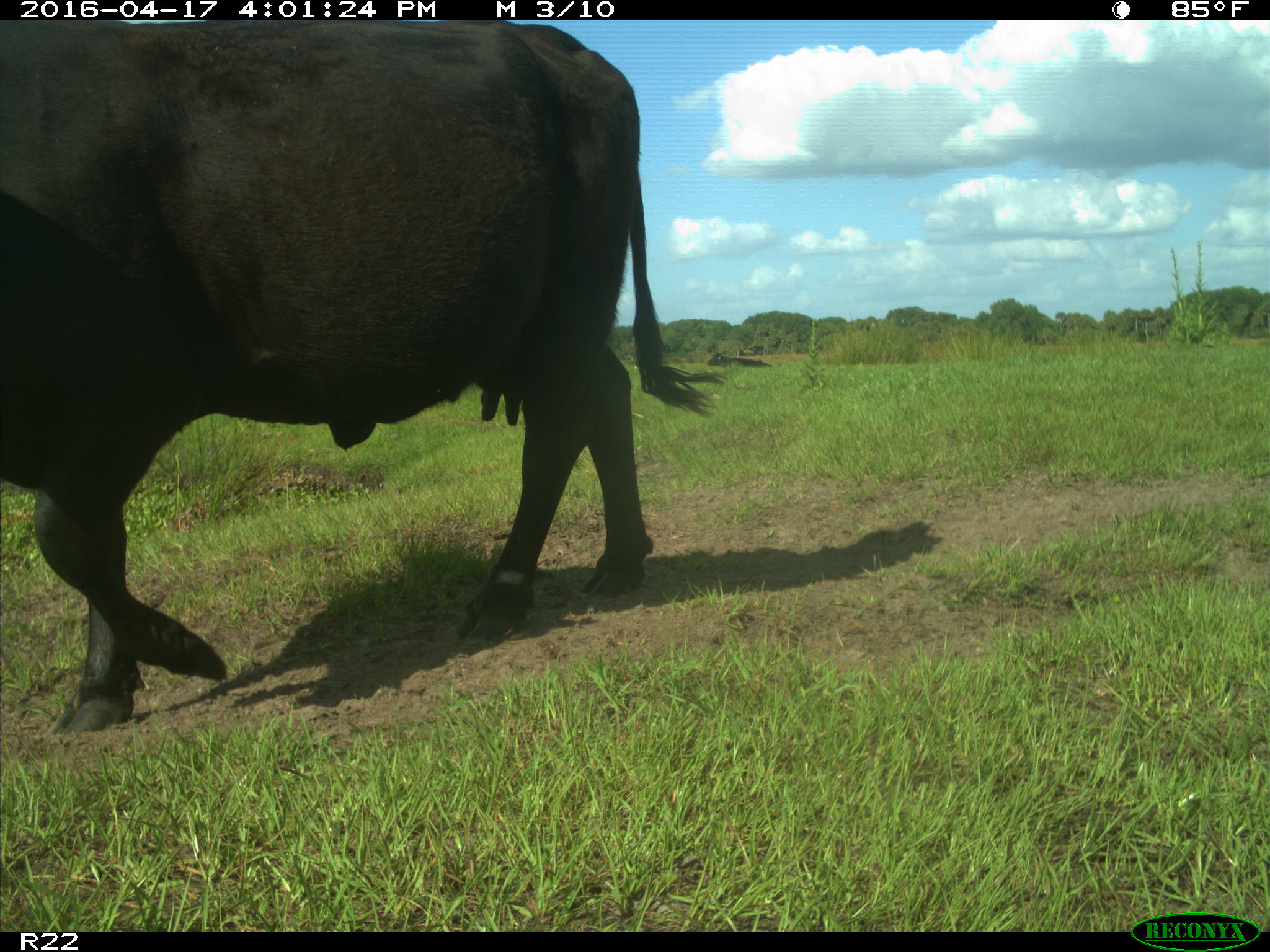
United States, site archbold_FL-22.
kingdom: Animalia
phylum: Chordata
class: Mammalia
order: Artiodactyla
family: Bovidae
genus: Bos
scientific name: Bos taurus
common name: domestic cow